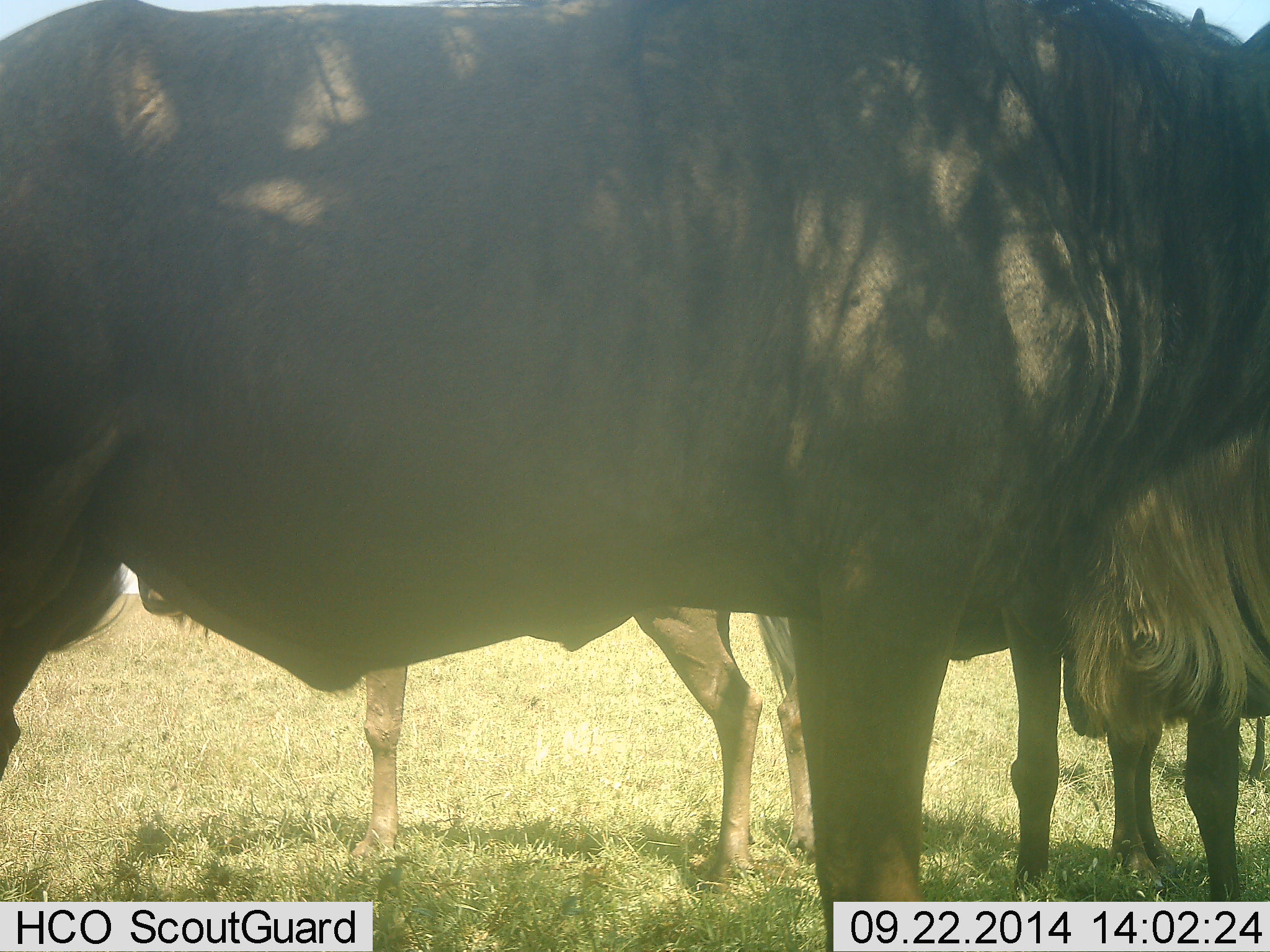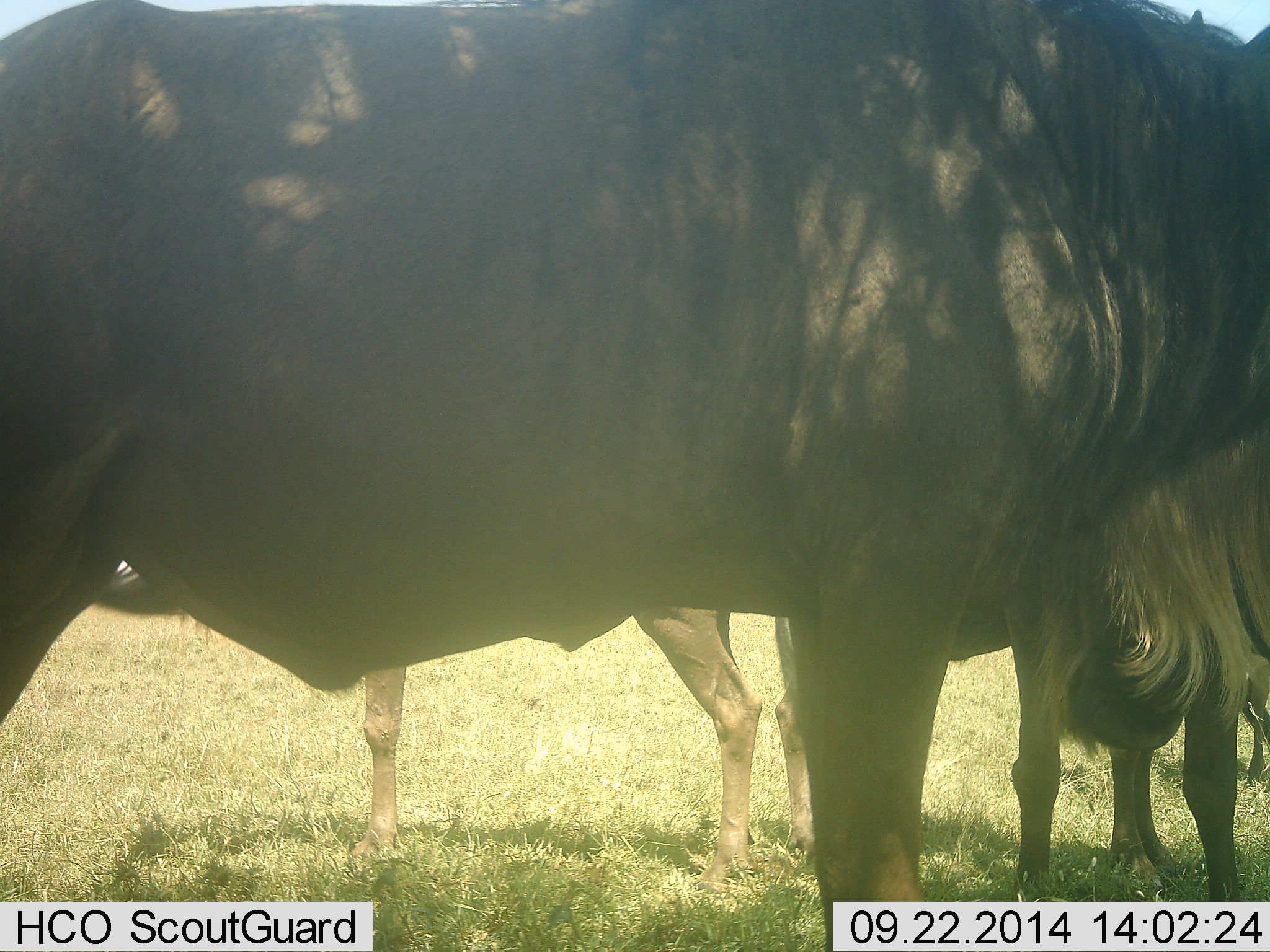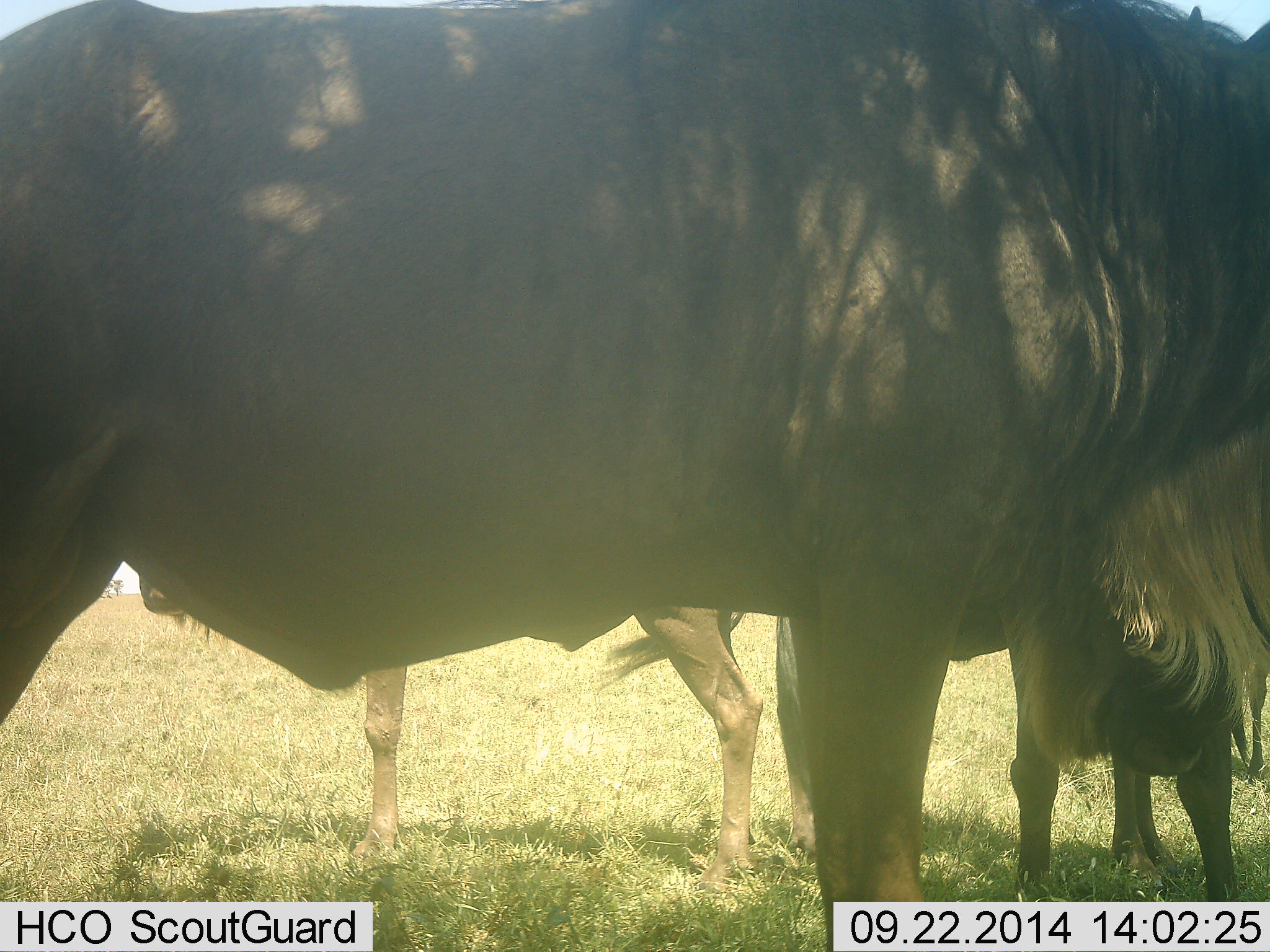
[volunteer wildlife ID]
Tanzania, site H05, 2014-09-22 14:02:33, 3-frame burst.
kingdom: Animalia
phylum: Chordata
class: Mammalia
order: Artiodactyla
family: Bovidae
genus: Connochaetes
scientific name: Connochaetes taurinus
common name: blue wildebeest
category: wildebeest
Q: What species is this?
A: Wildebeest (blue wildebeest) (Connochaetes taurinus).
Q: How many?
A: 3.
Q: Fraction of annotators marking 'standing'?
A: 90%.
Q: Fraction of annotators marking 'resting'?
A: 10%.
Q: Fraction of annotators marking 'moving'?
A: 0%.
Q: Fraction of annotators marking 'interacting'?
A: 0%.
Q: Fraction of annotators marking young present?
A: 0%.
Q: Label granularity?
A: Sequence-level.